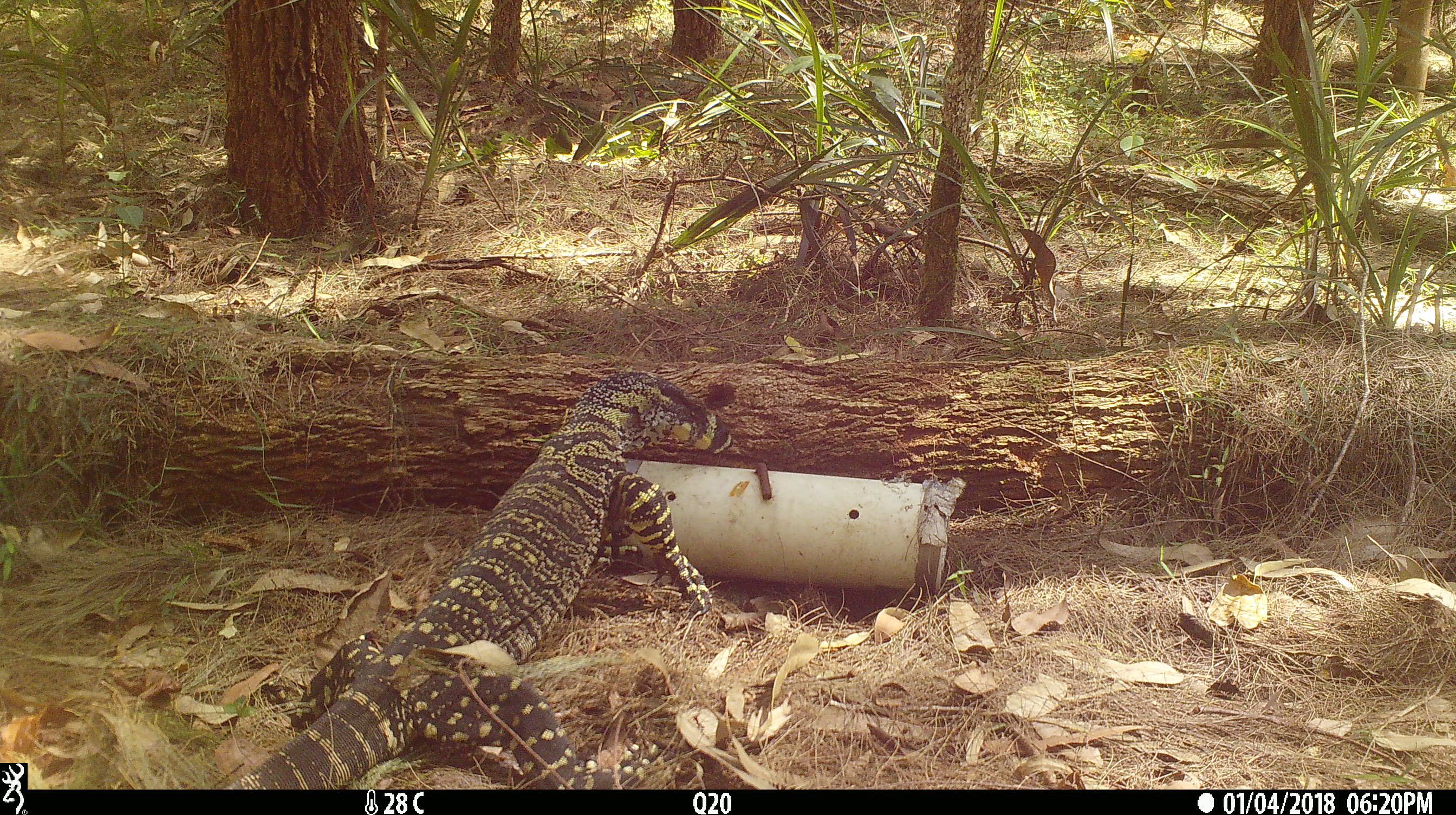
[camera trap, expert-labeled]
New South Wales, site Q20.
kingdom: Animalia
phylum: Chordata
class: Reptilia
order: Squamata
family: Varanidae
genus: Varanus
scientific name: Varanus varius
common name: lace monitor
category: goanna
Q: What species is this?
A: Goanna (lace monitor) (Varanus varius).